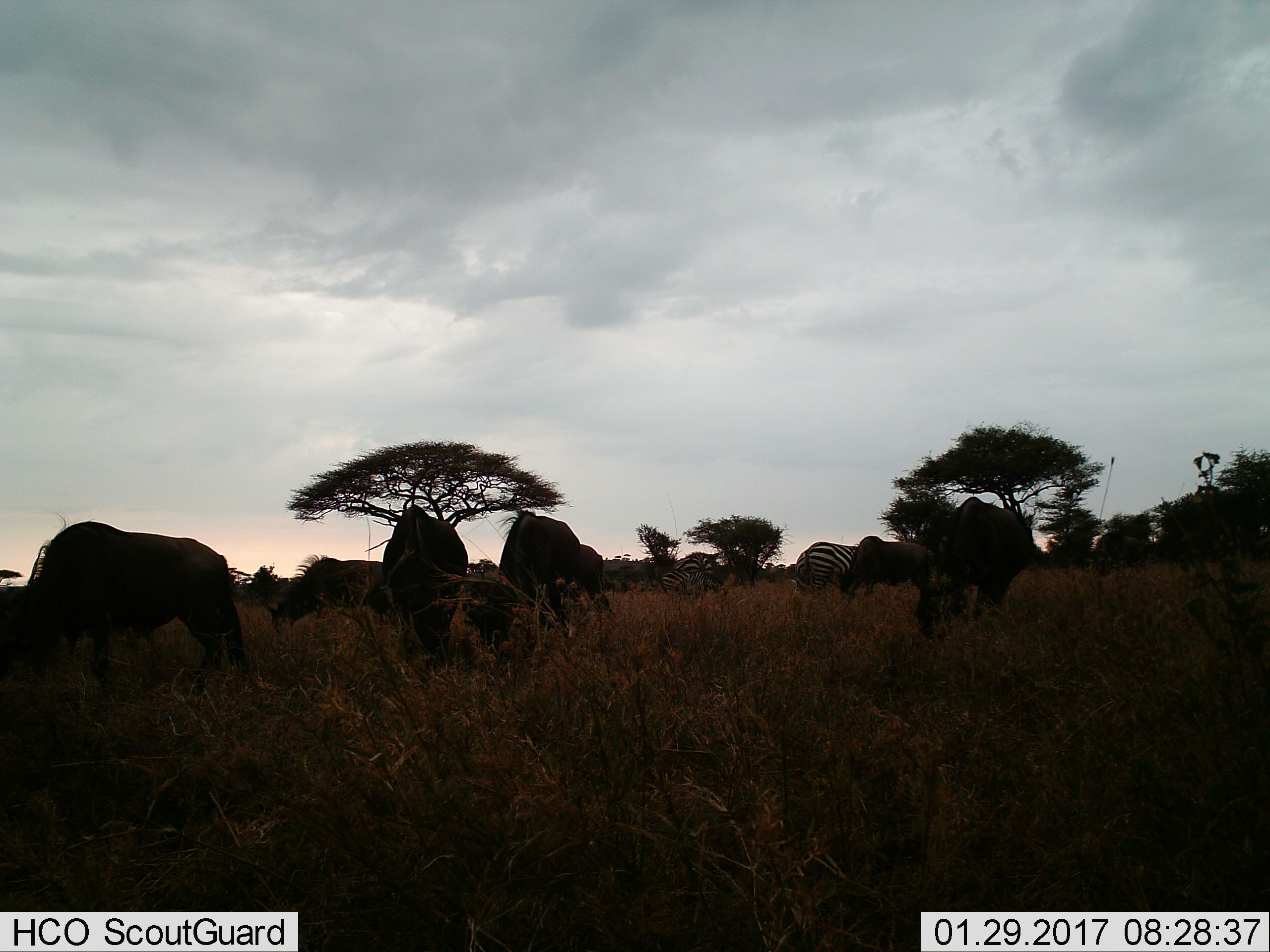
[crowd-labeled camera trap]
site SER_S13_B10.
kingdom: Animalia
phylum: Chordata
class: Mammalia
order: Artiodactyla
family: Bovidae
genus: Connochaetes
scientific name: Connochaetes taurinus taurinus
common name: blue wildebeest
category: wildebeestblue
Wildebeestblue (blue wildebeest) (Connochaetes taurinus taurinus), count 7. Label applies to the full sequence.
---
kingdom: Animalia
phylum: Chordata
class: Mammalia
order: Perissodactyla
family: Equidae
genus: Equus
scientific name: Equus quagga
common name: plains zebra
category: zebraplains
Zebraplains (plains zebra) (Equus quagga), count 3. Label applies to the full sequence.